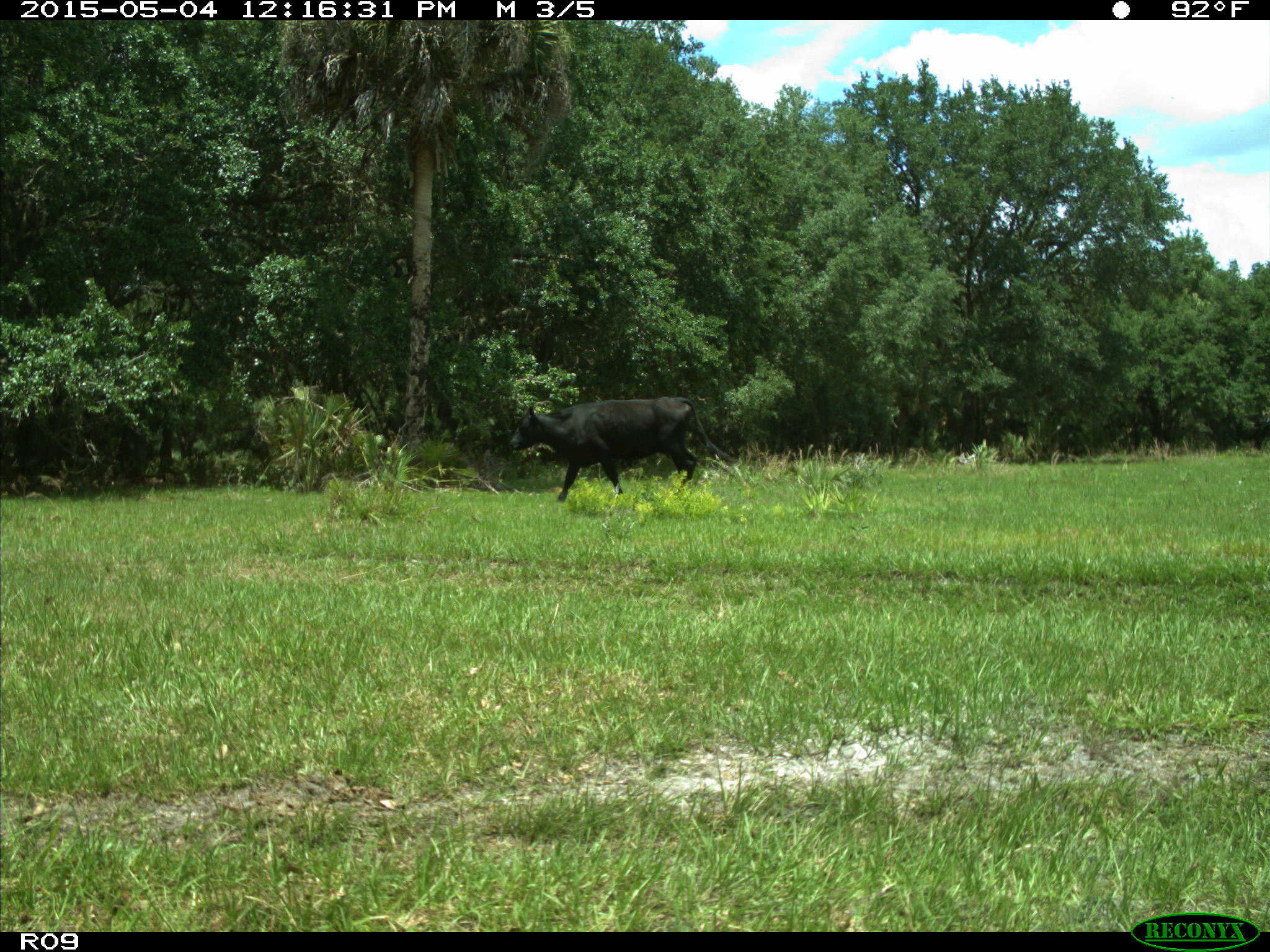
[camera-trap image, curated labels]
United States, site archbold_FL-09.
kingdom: Animalia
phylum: Chordata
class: Mammalia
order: Artiodactyla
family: Bovidae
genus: Bos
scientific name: Bos taurus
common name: domestic cow